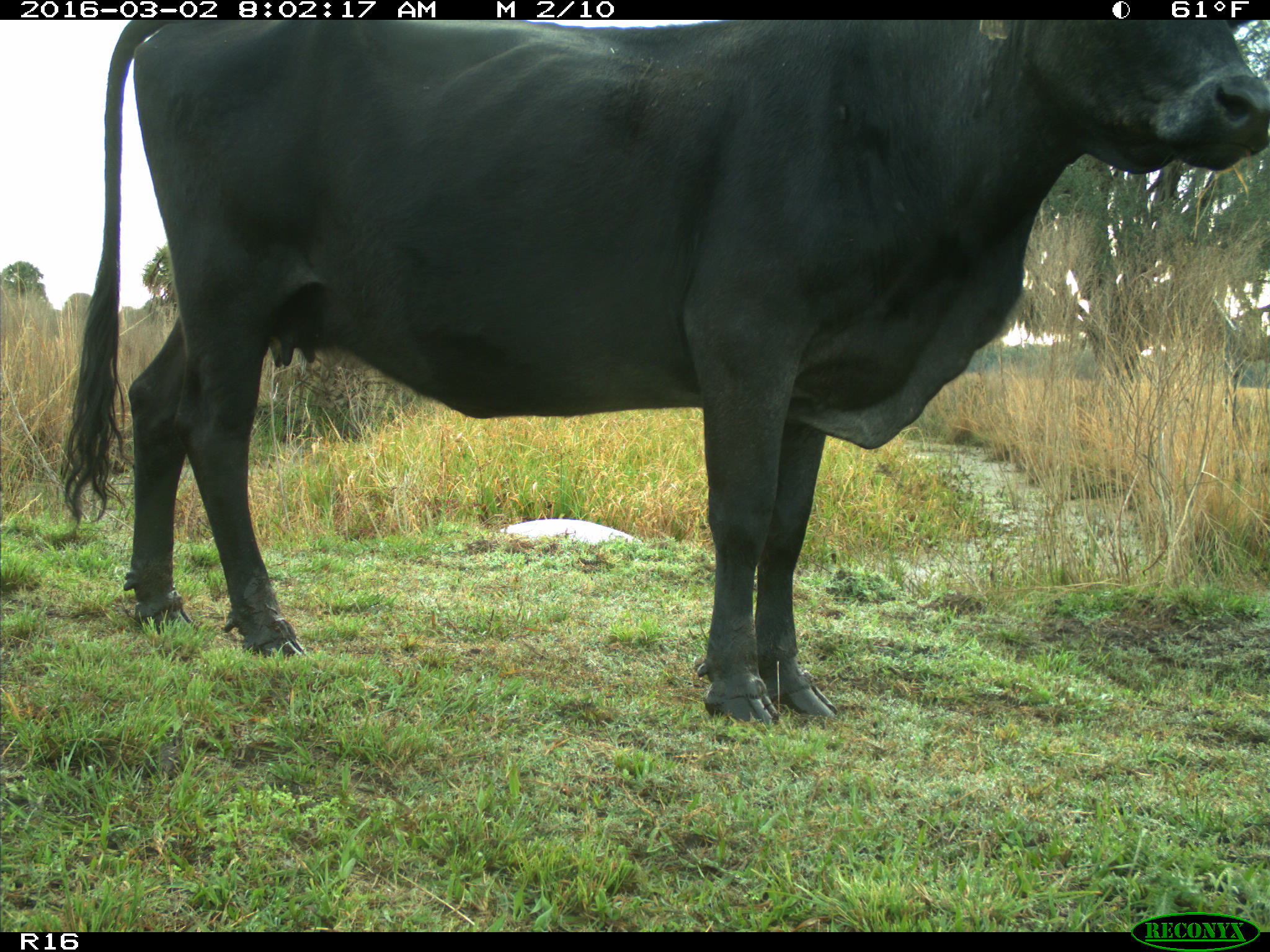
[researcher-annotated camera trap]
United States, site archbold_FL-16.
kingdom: Animalia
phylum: Chordata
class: Mammalia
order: Artiodactyla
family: Bovidae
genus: Bos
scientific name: Bos taurus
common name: domestic cow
Bos taurus (domestic cow).